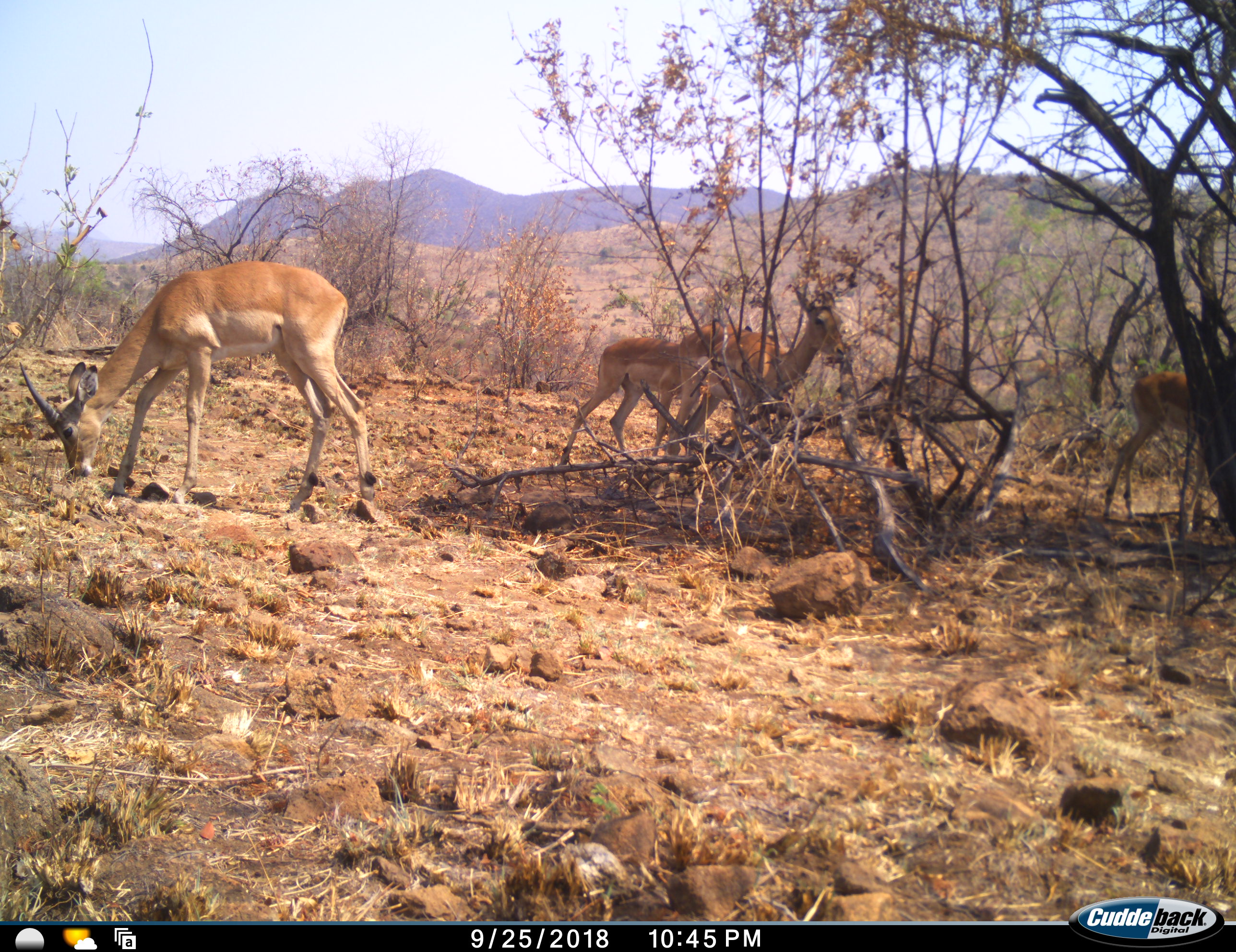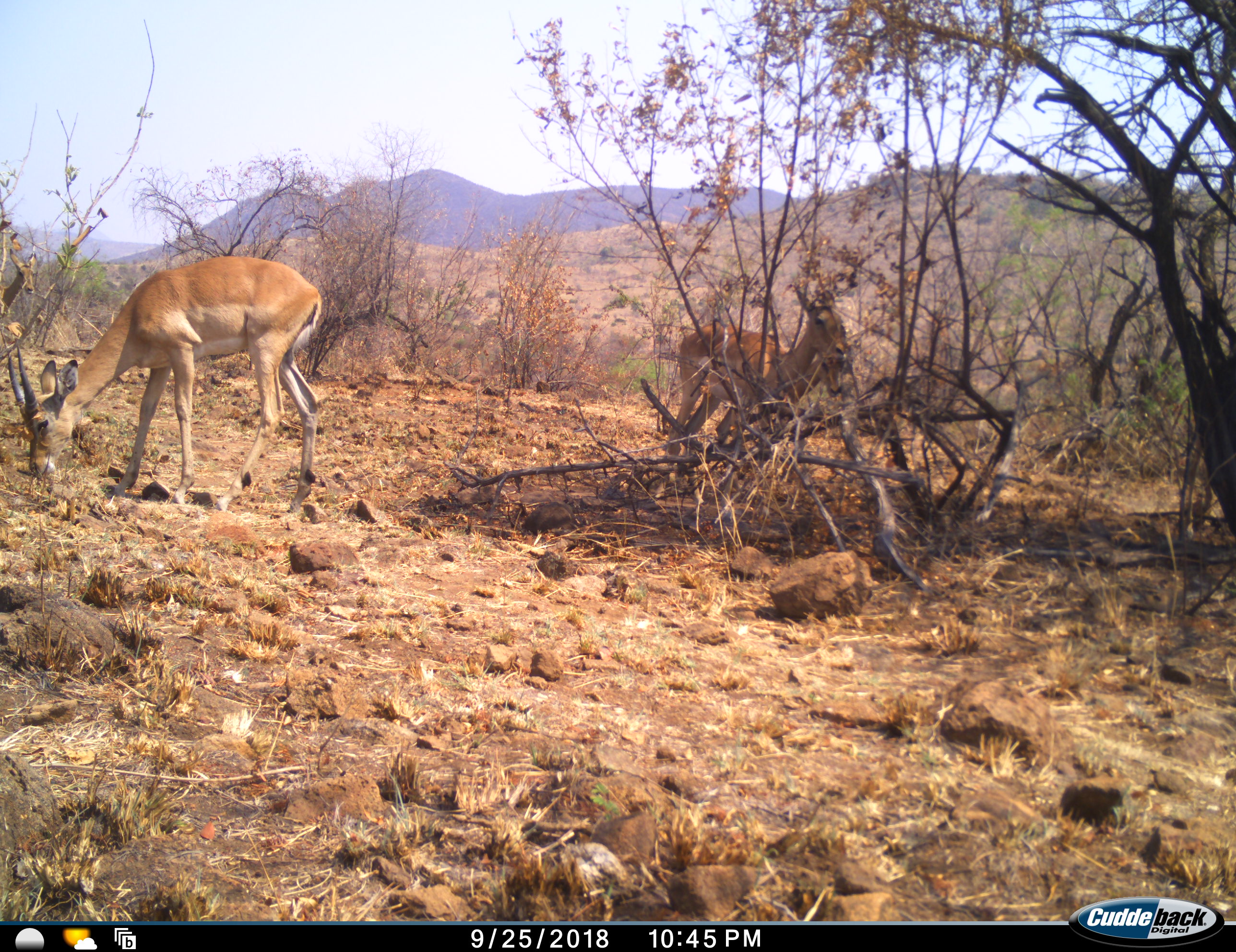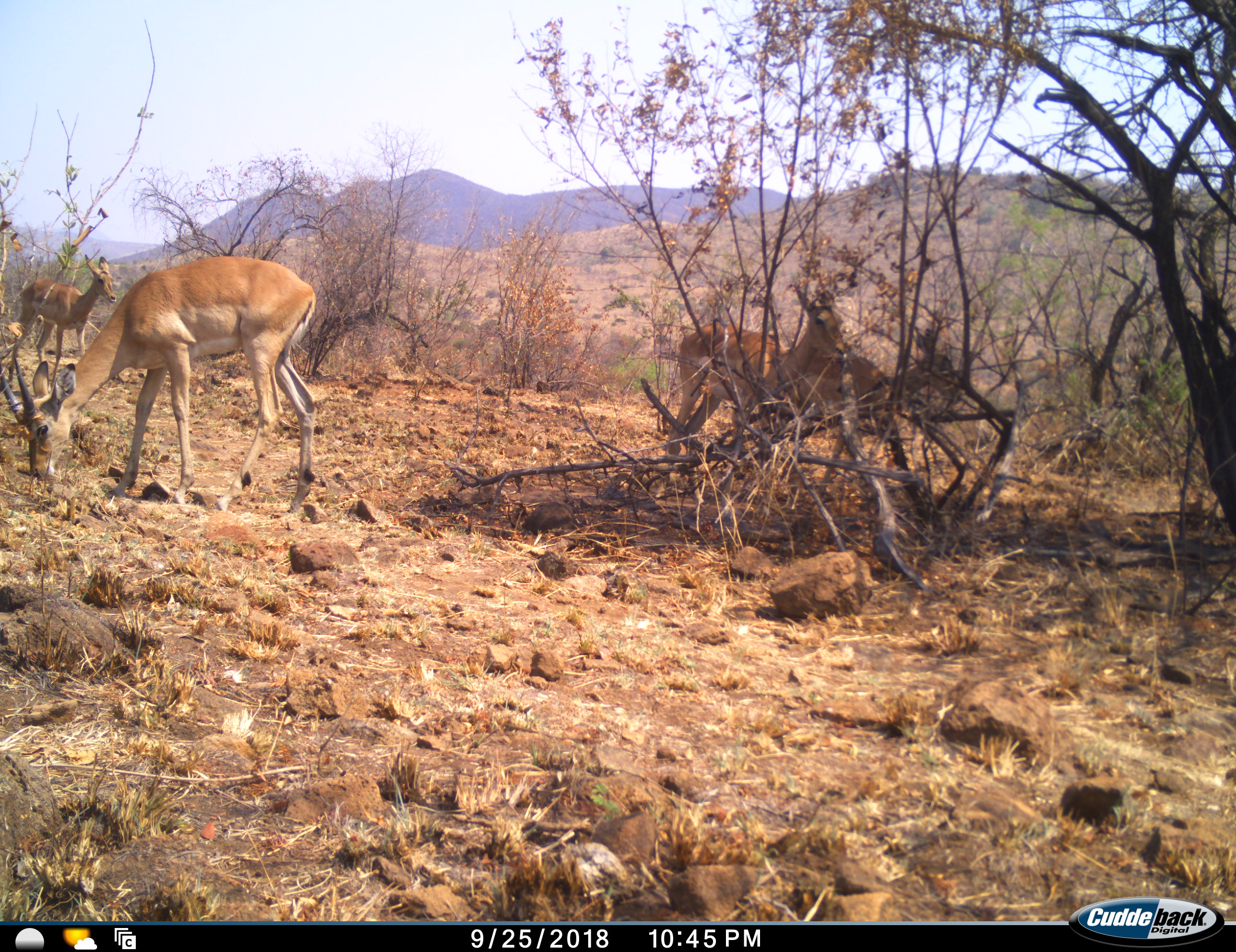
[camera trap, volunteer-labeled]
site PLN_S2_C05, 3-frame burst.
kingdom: Animalia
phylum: Chordata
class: Mammalia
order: Artiodactyla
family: Bovidae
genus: Aepyceros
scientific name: Aepyceros melampus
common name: impala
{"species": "impala (Aepyceros melampus)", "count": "5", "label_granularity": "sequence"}